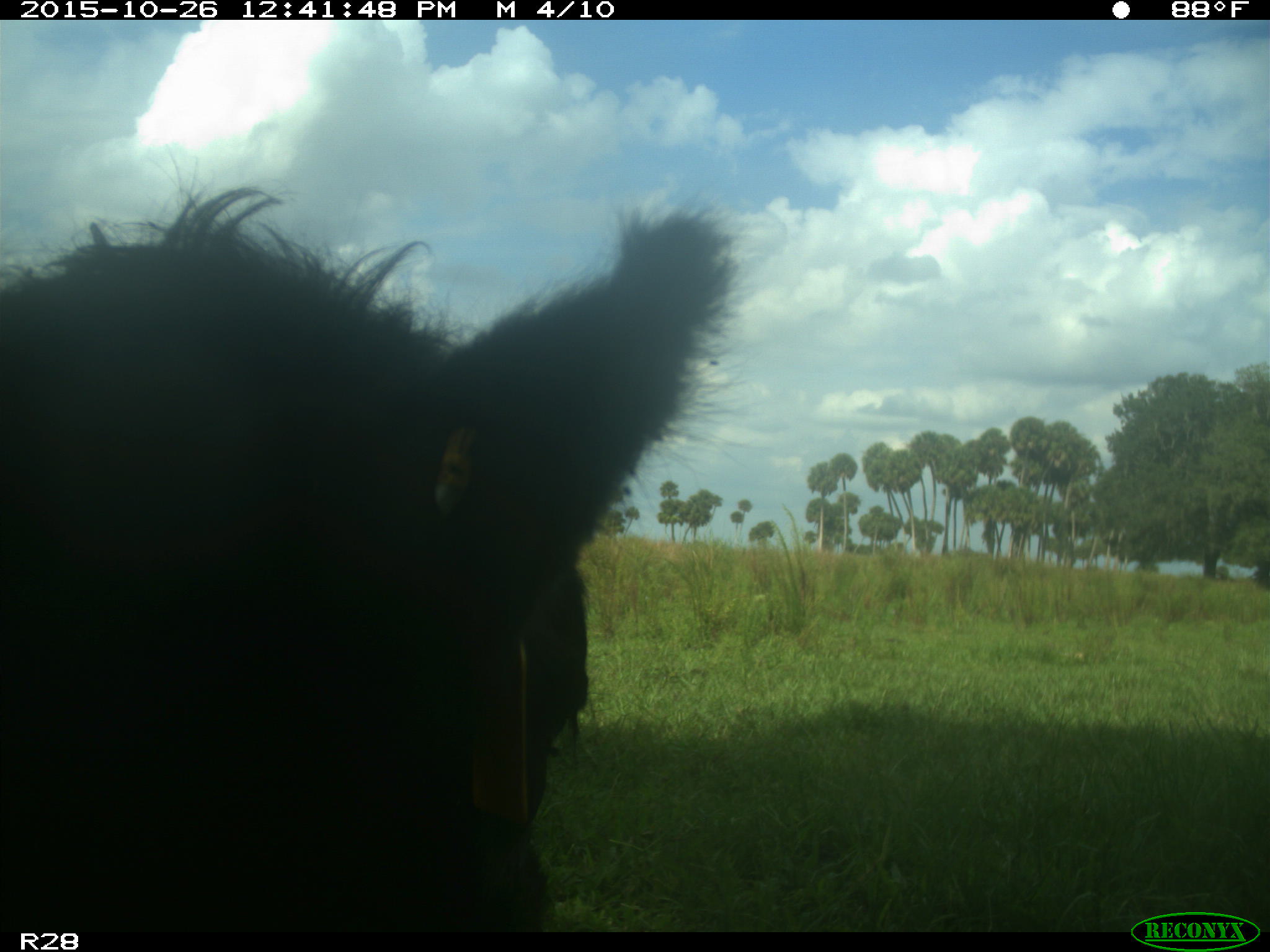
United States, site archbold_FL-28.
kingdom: Animalia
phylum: Chordata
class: Mammalia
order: Artiodactyla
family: Bovidae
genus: Bos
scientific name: Bos taurus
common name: domestic cow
Bos taurus (domestic cow).